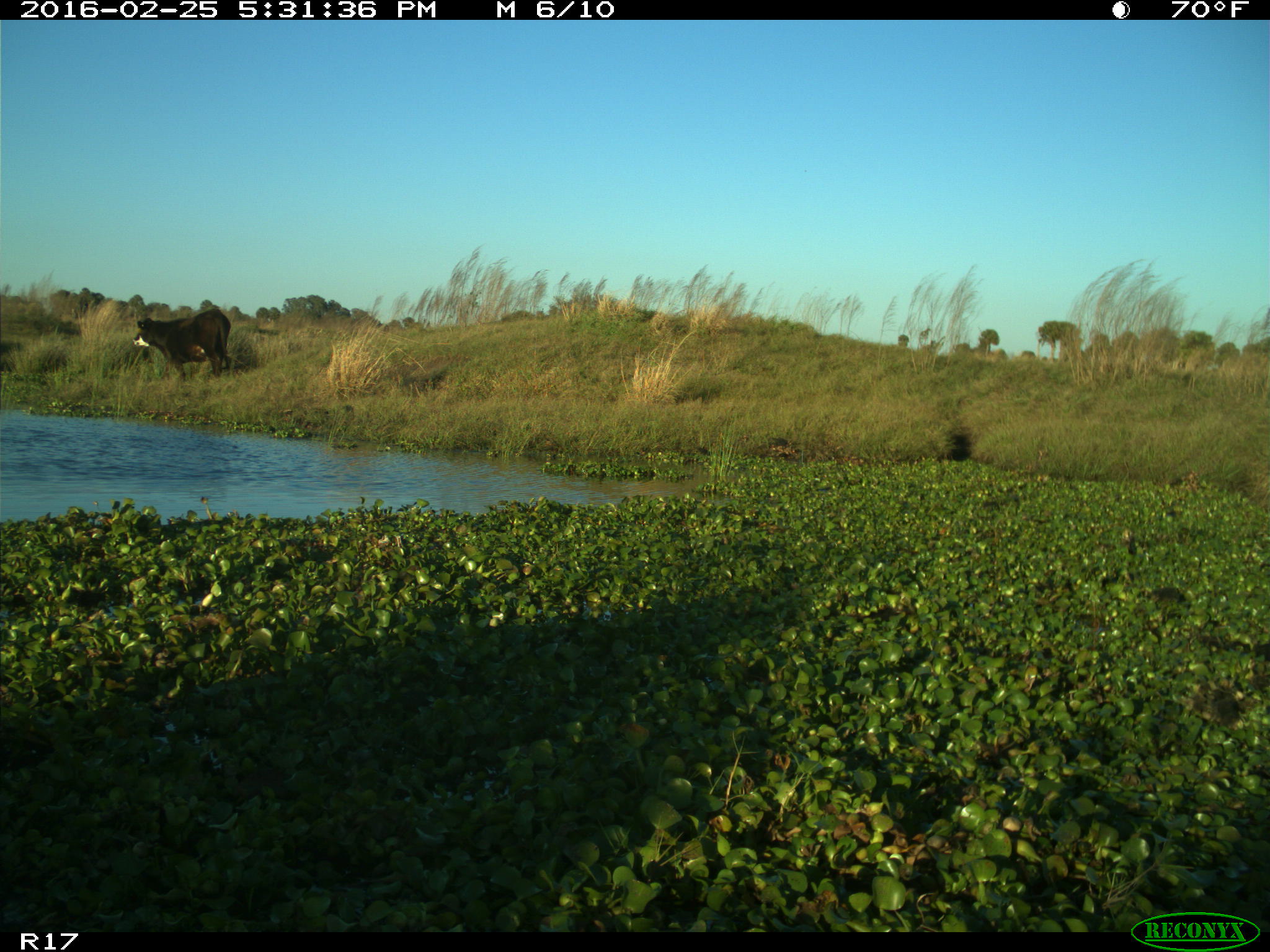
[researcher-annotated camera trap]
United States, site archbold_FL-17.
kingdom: Animalia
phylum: Chordata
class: Mammalia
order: Artiodactyla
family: Bovidae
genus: Bos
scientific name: Bos taurus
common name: domestic cow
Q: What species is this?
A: Bos taurus (domestic cow).